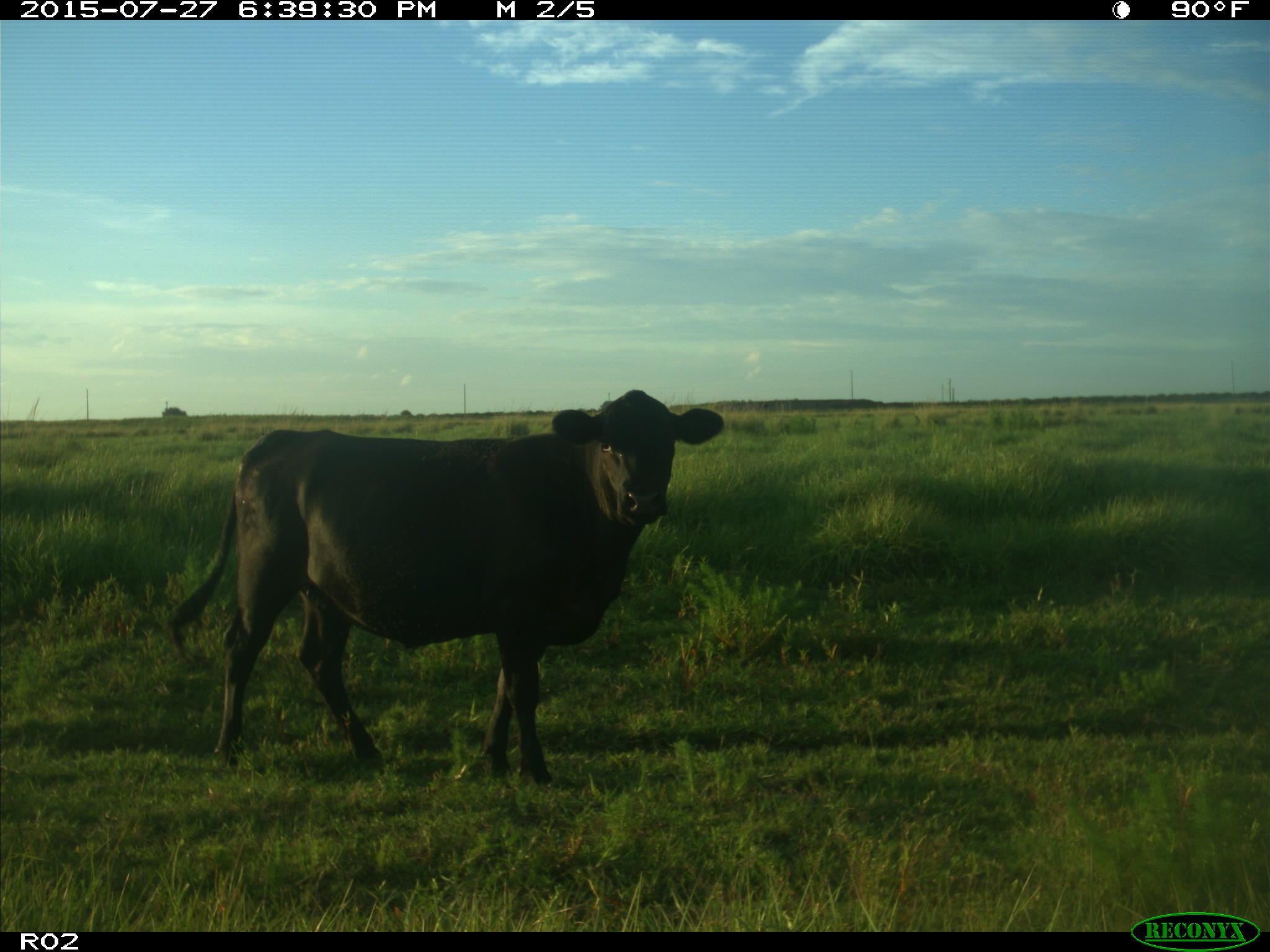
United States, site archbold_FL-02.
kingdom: Animalia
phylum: Chordata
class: Mammalia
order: Artiodactyla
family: Bovidae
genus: Bos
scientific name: Bos taurus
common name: domestic cow